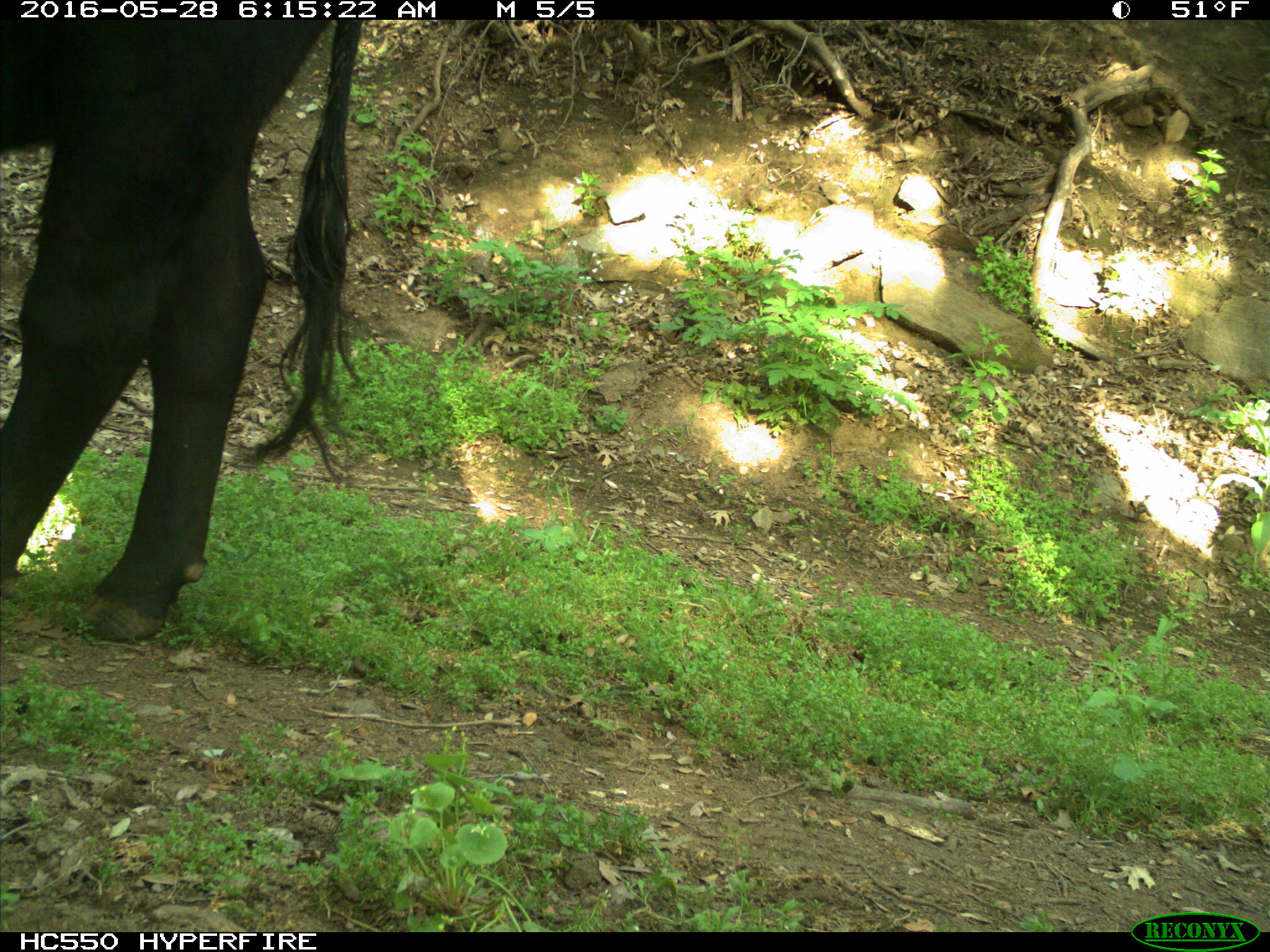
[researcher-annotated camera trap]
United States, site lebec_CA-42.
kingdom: Animalia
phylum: Chordata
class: Mammalia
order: Artiodactyla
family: Bovidae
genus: Bos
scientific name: Bos taurus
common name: domestic cow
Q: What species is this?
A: Bos taurus (domestic cow).